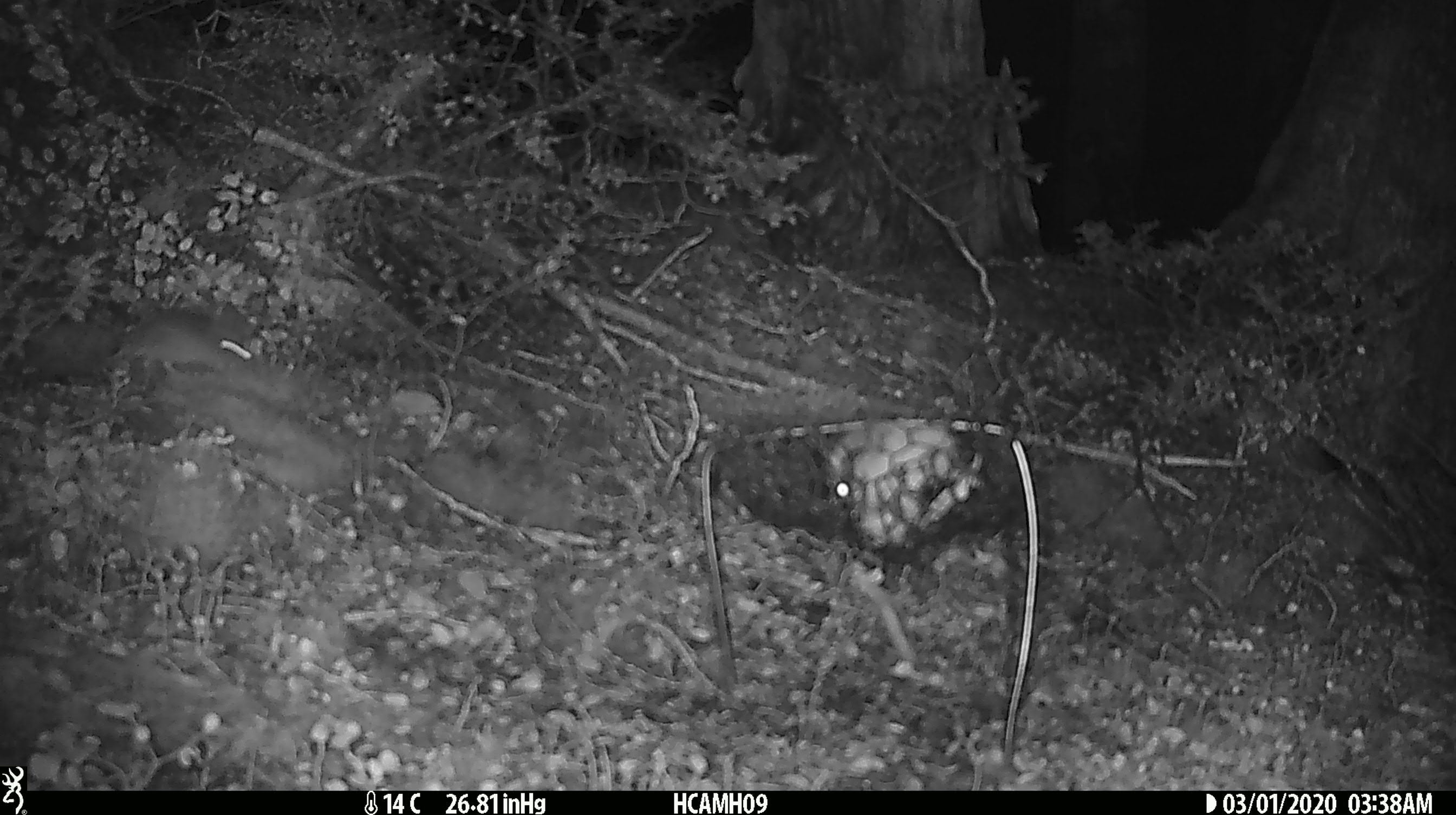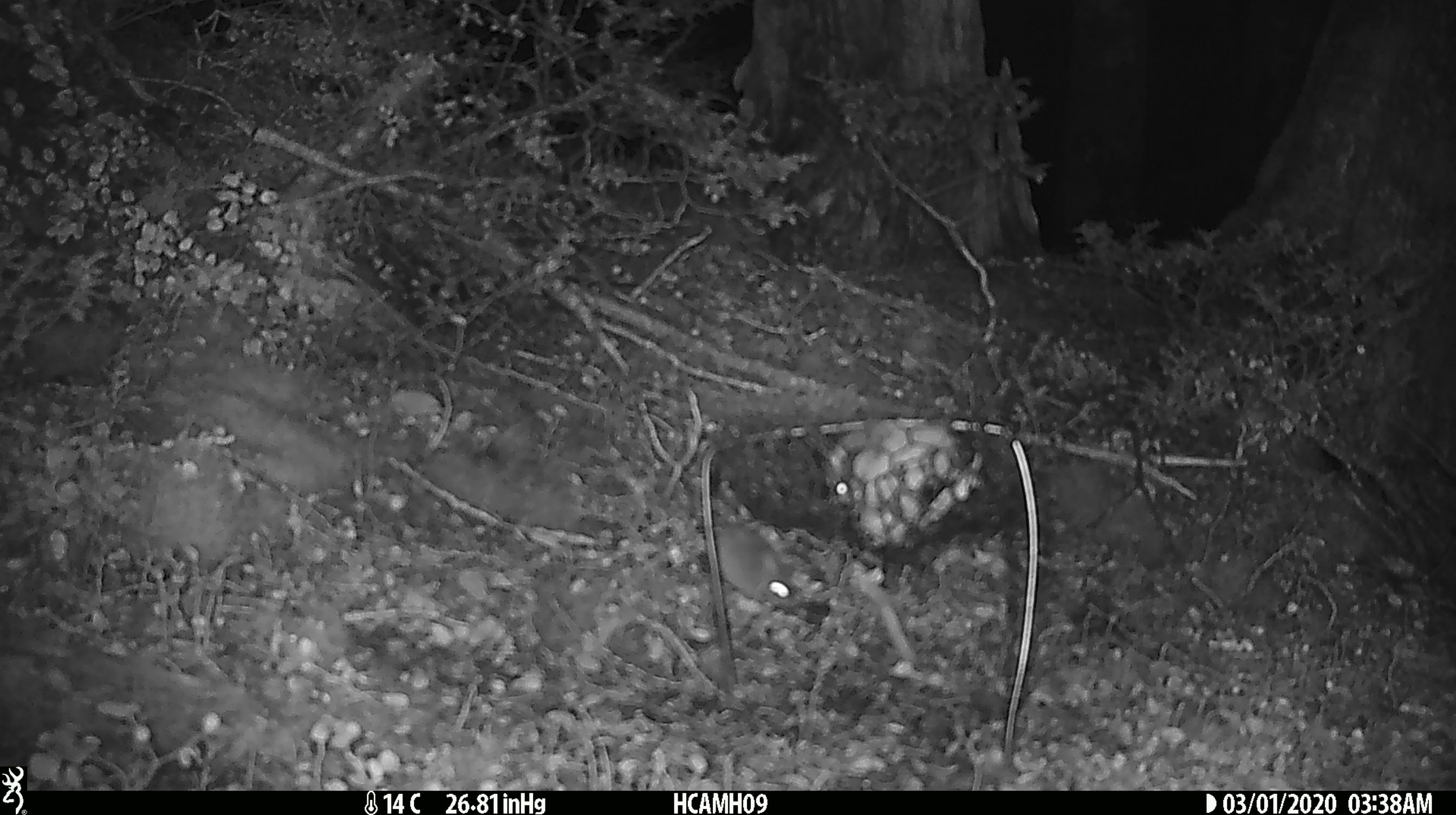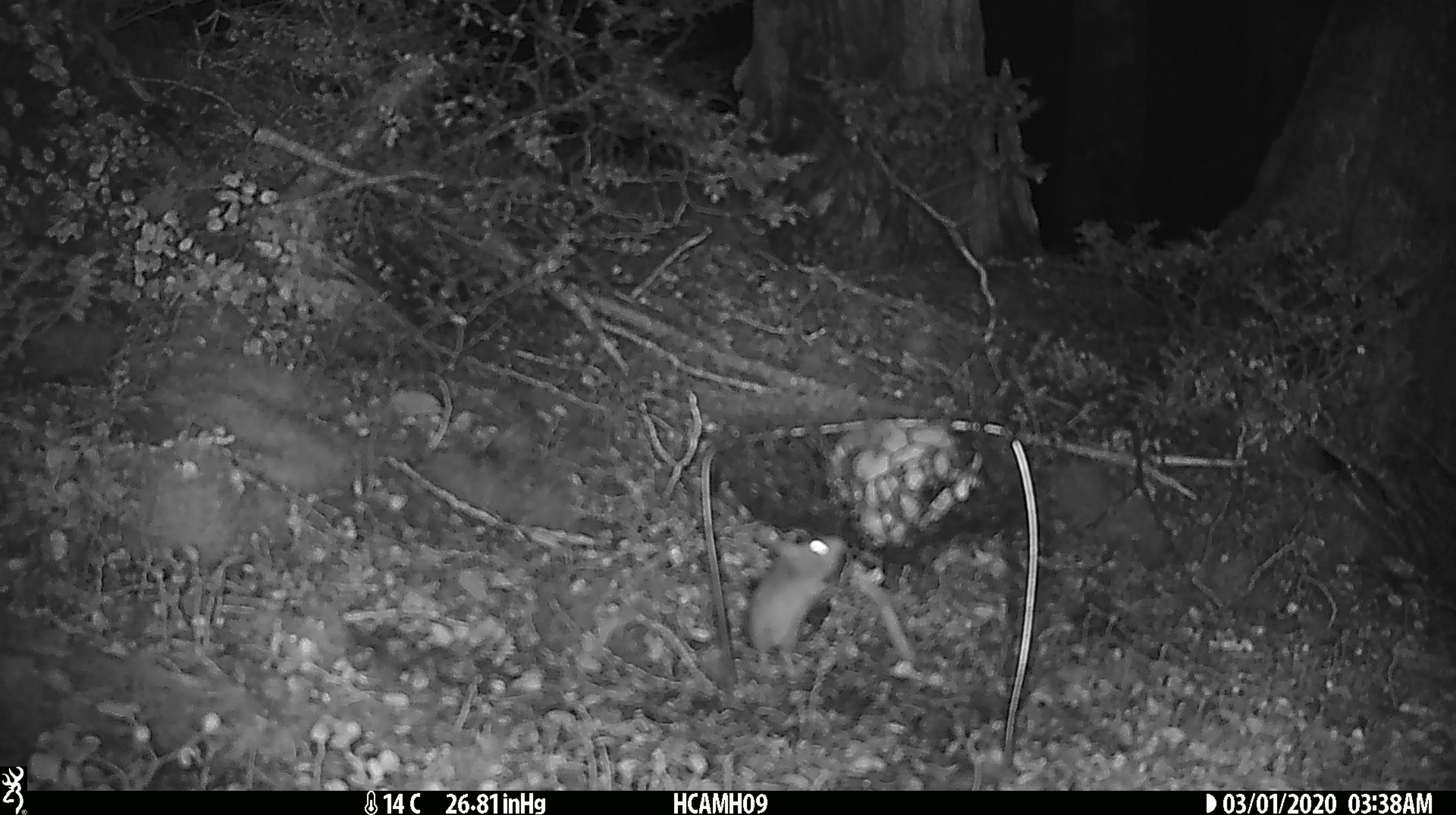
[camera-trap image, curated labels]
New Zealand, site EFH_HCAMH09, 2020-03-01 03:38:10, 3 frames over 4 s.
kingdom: Animalia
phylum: Chordata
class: Mammalia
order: Rodentia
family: Muridae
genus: Mus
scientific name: Mus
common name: mouse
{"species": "mouse (Mus)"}